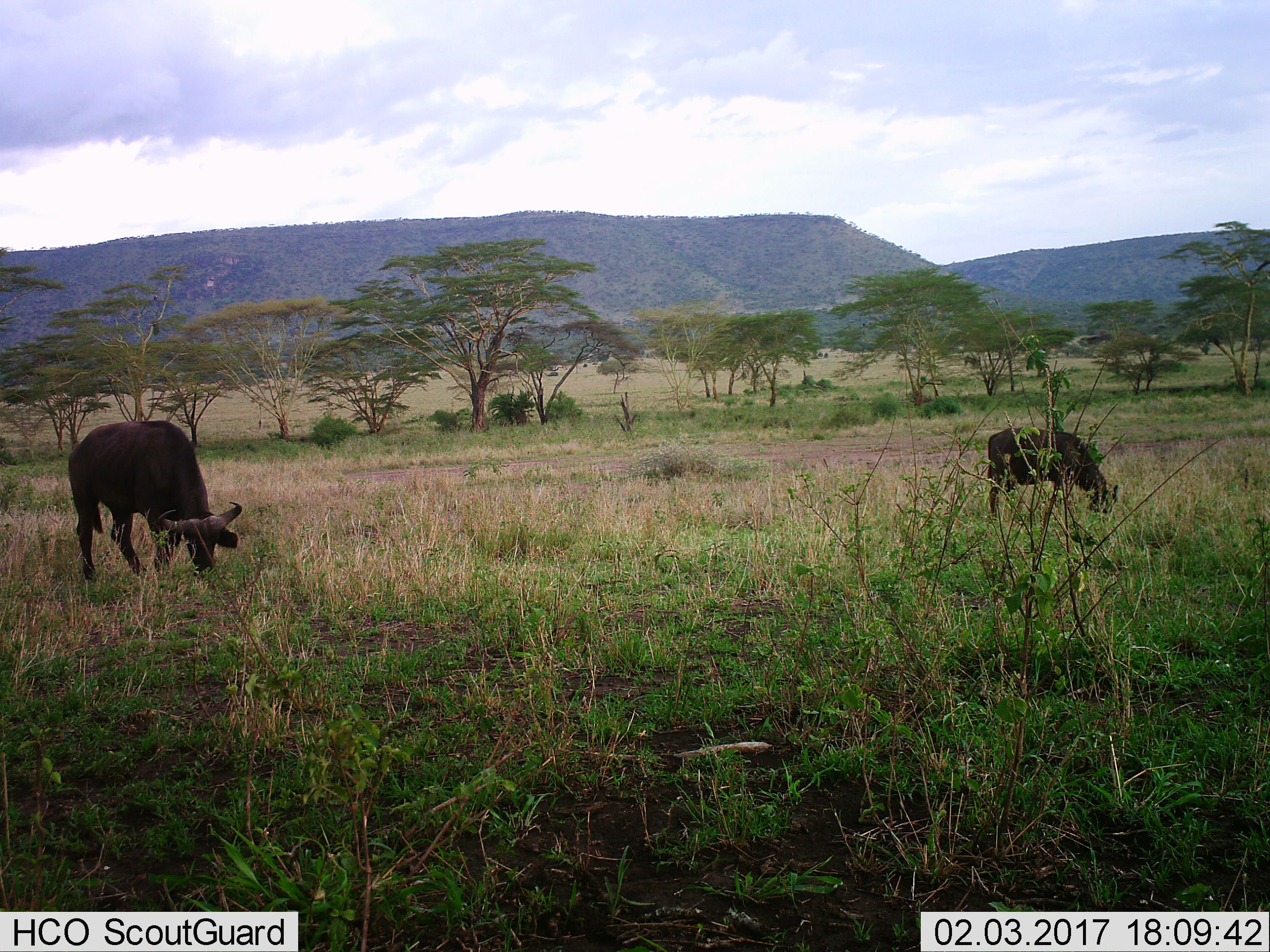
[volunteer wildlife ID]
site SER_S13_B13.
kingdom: Animalia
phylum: Chordata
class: Mammalia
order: Artiodactyla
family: Bovidae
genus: Syncerus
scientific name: Syncerus caffer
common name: african buffalo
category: buffalo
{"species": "buffalo (african buffalo) (Syncerus caffer)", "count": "2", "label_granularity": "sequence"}